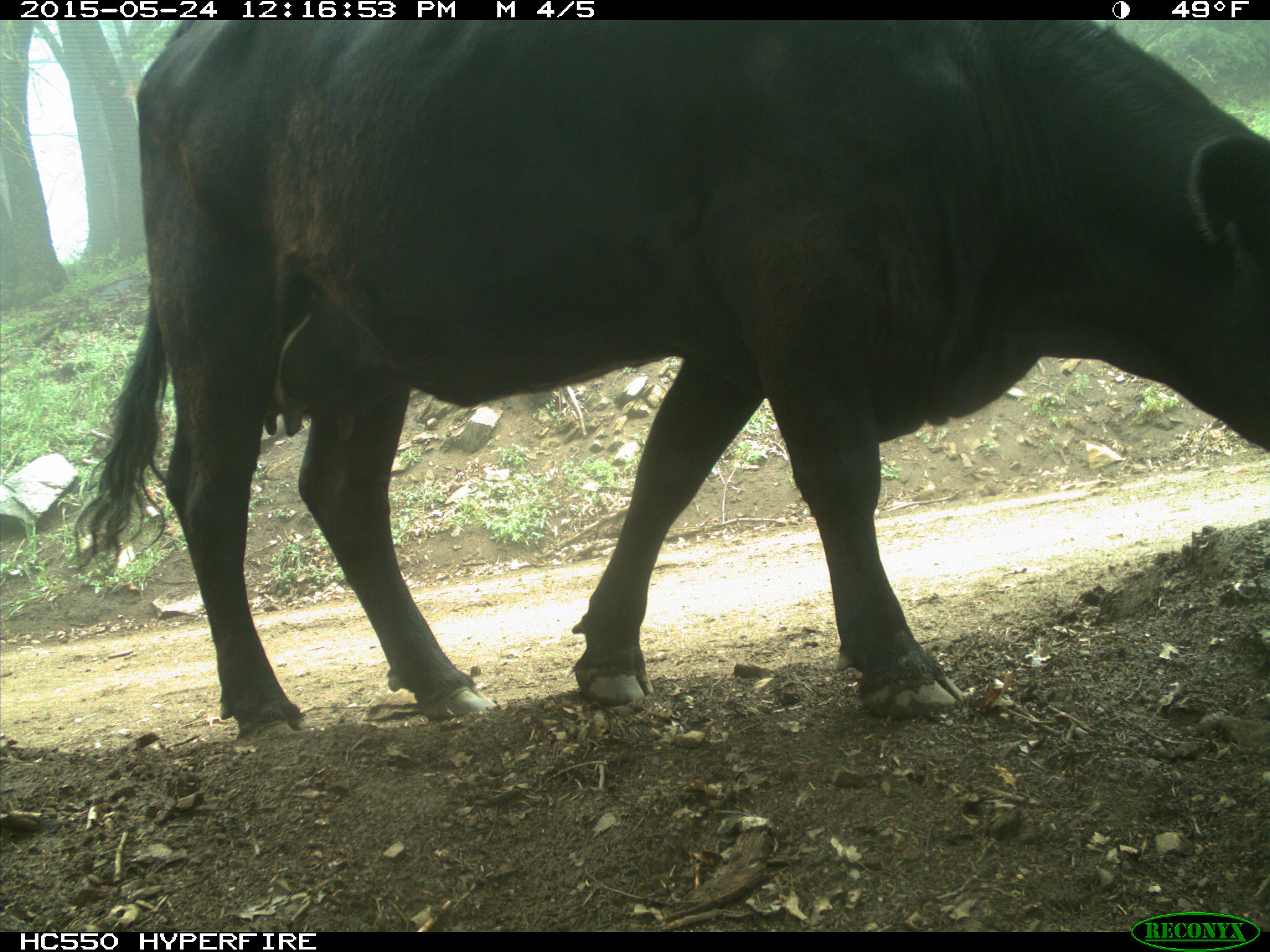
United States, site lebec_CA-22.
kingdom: Animalia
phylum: Chordata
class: Mammalia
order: Artiodactyla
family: Bovidae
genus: Bos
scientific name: Bos taurus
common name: domestic cow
Bos taurus (domestic cow).